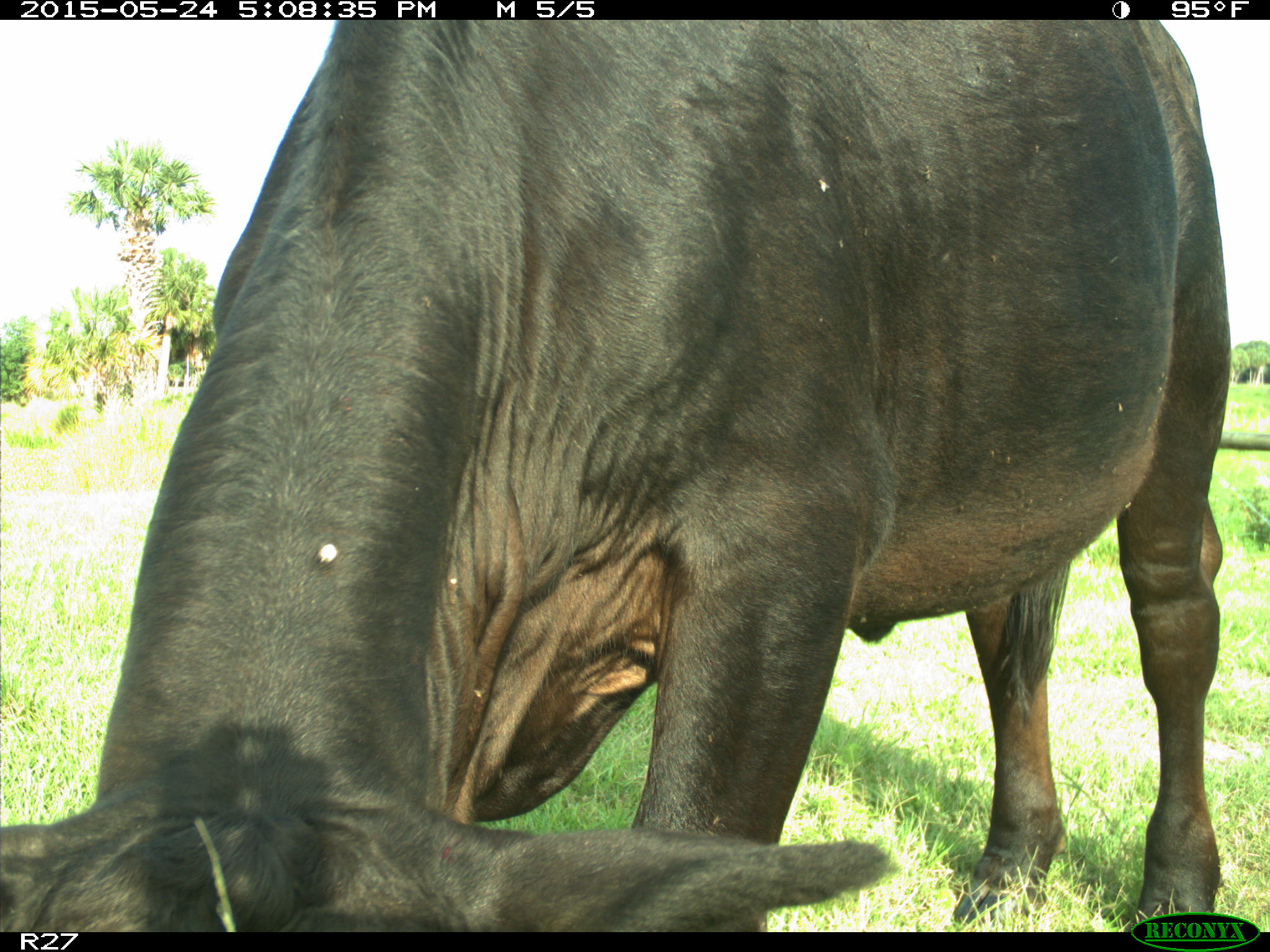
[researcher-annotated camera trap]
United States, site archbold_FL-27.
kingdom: Animalia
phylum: Chordata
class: Mammalia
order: Artiodactyla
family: Bovidae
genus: Bos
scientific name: Bos taurus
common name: domestic cow